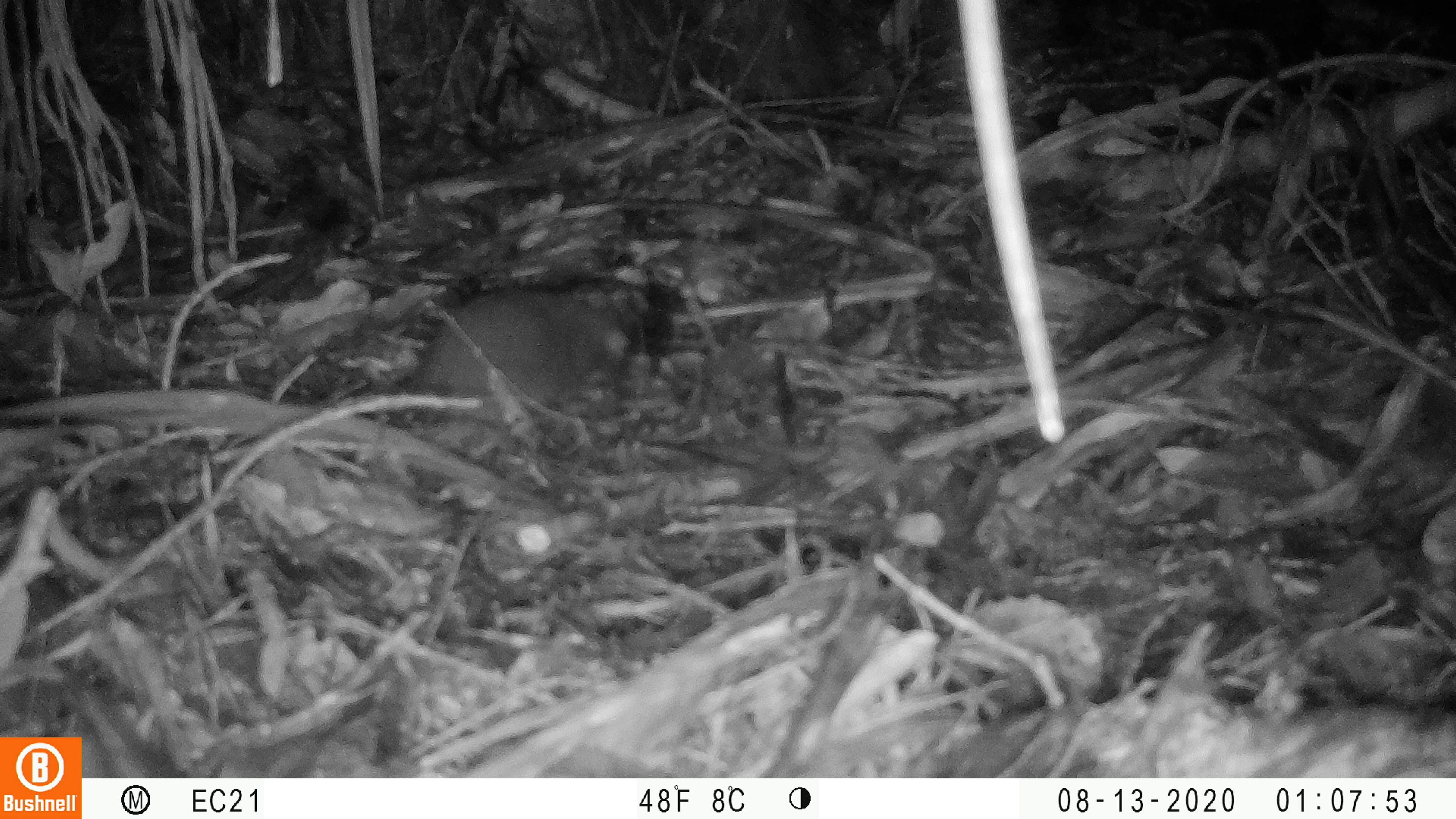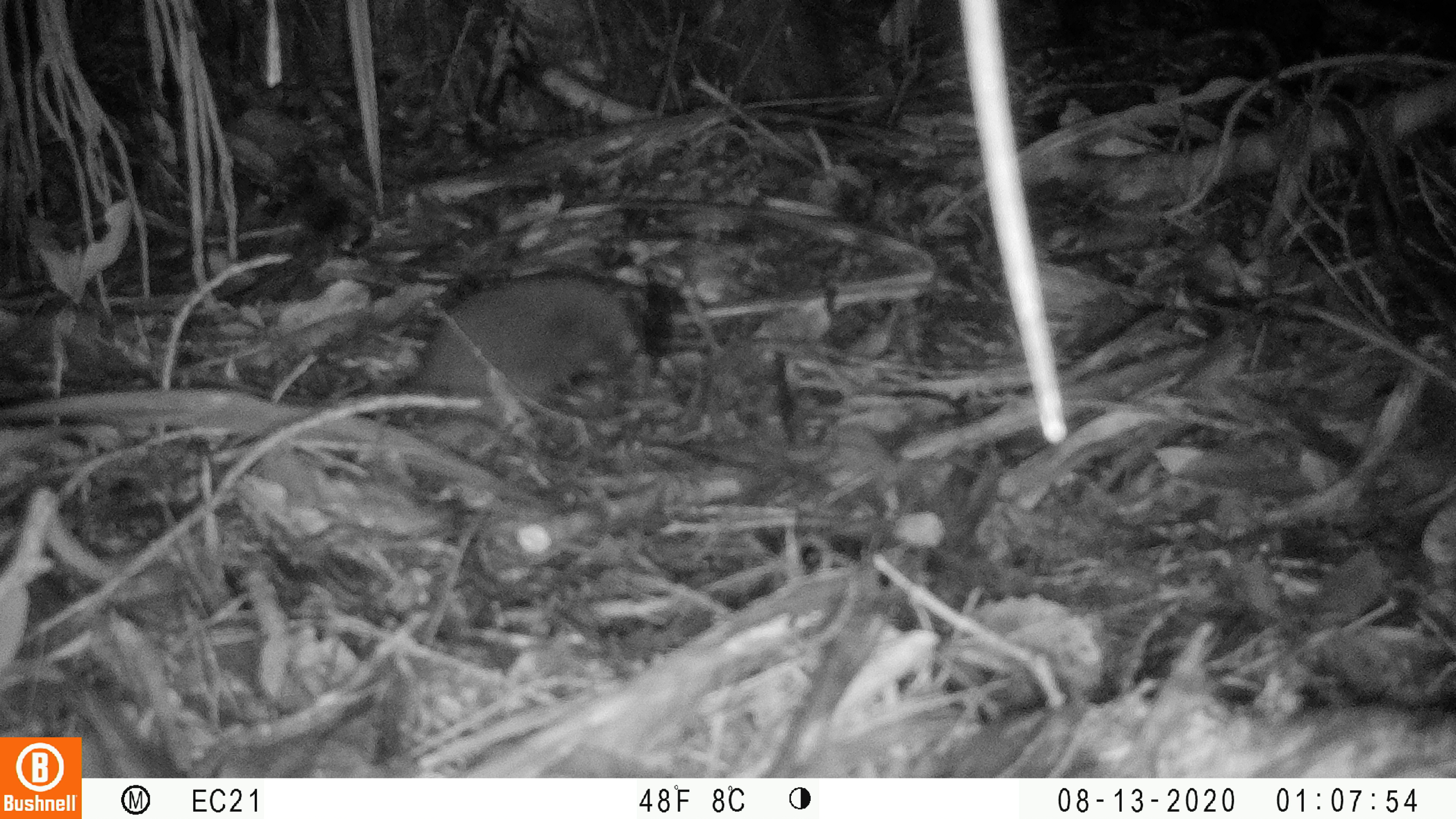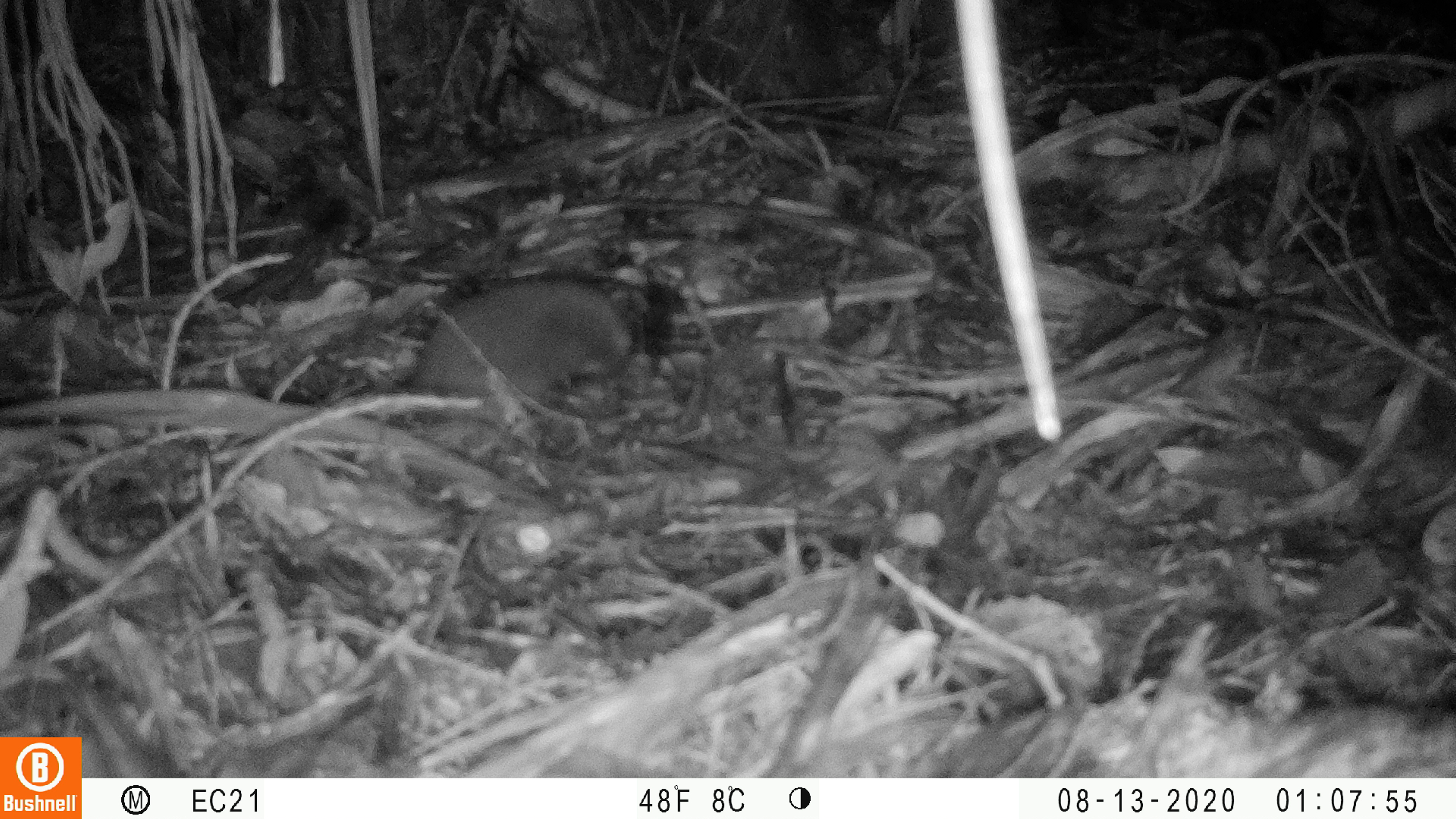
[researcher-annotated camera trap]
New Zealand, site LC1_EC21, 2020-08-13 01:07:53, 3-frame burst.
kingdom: Animalia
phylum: Chordata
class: Mammalia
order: Rodentia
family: Muridae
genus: Rattus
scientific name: Rattus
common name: rat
Rat (Rattus).